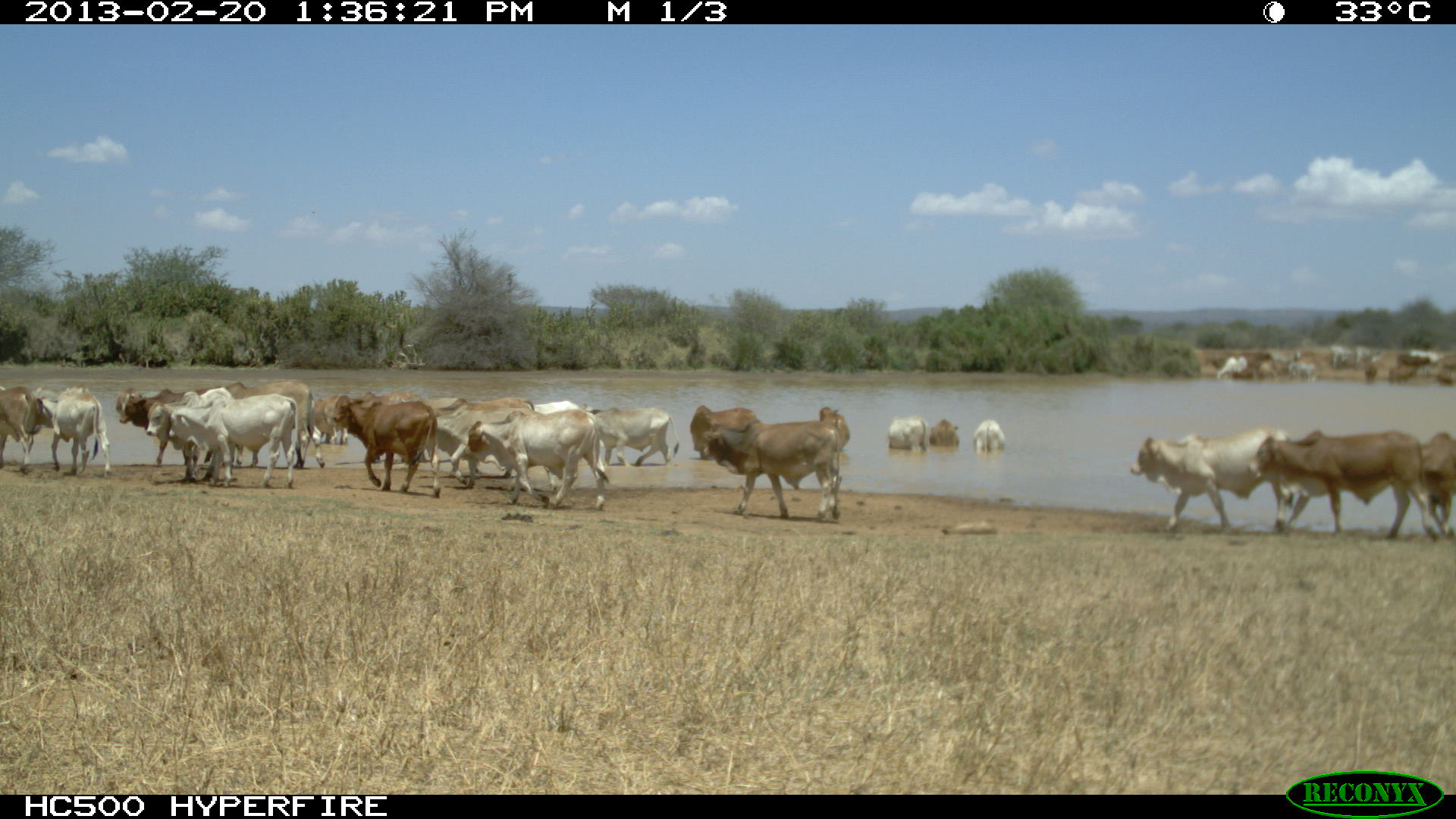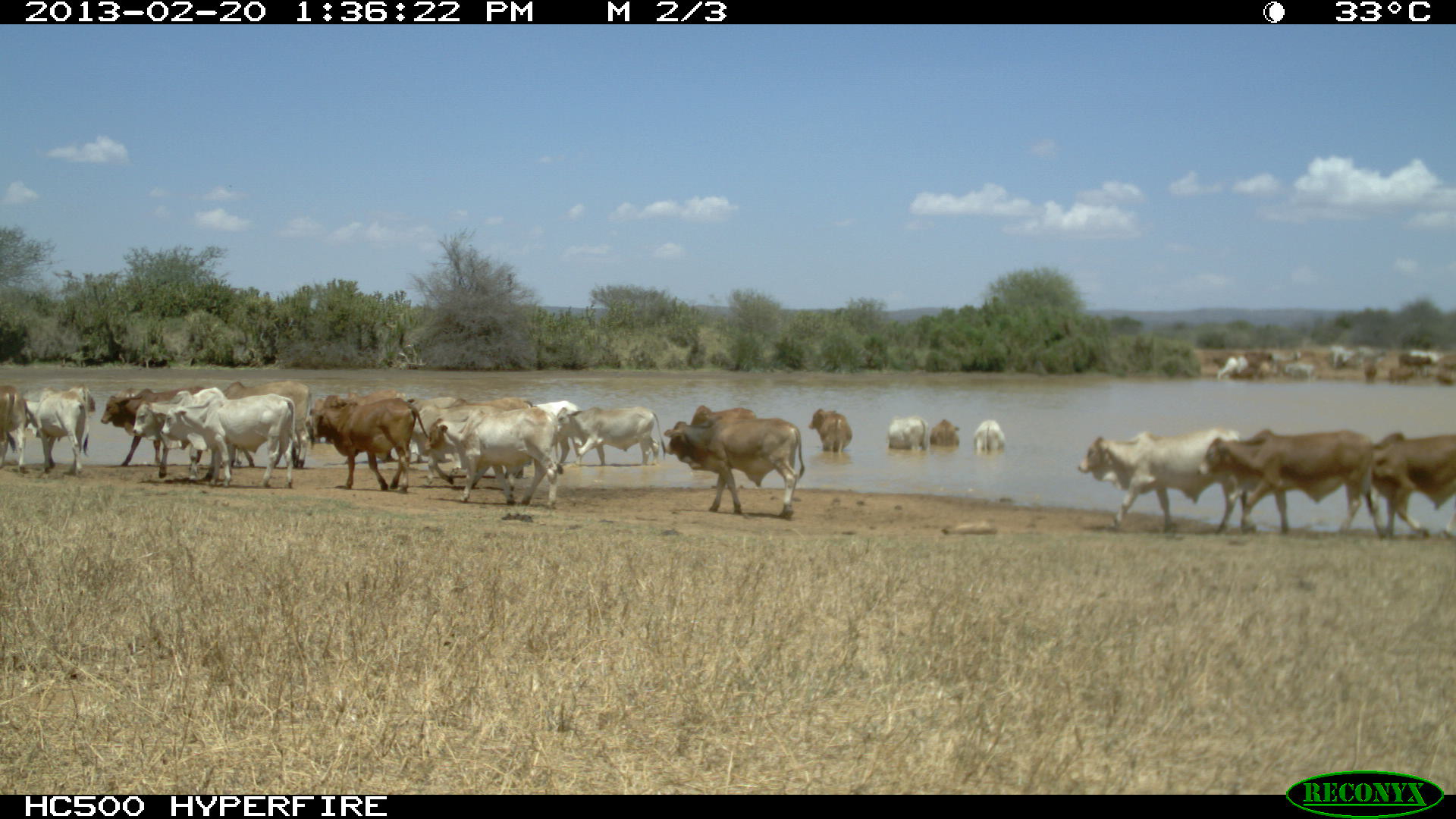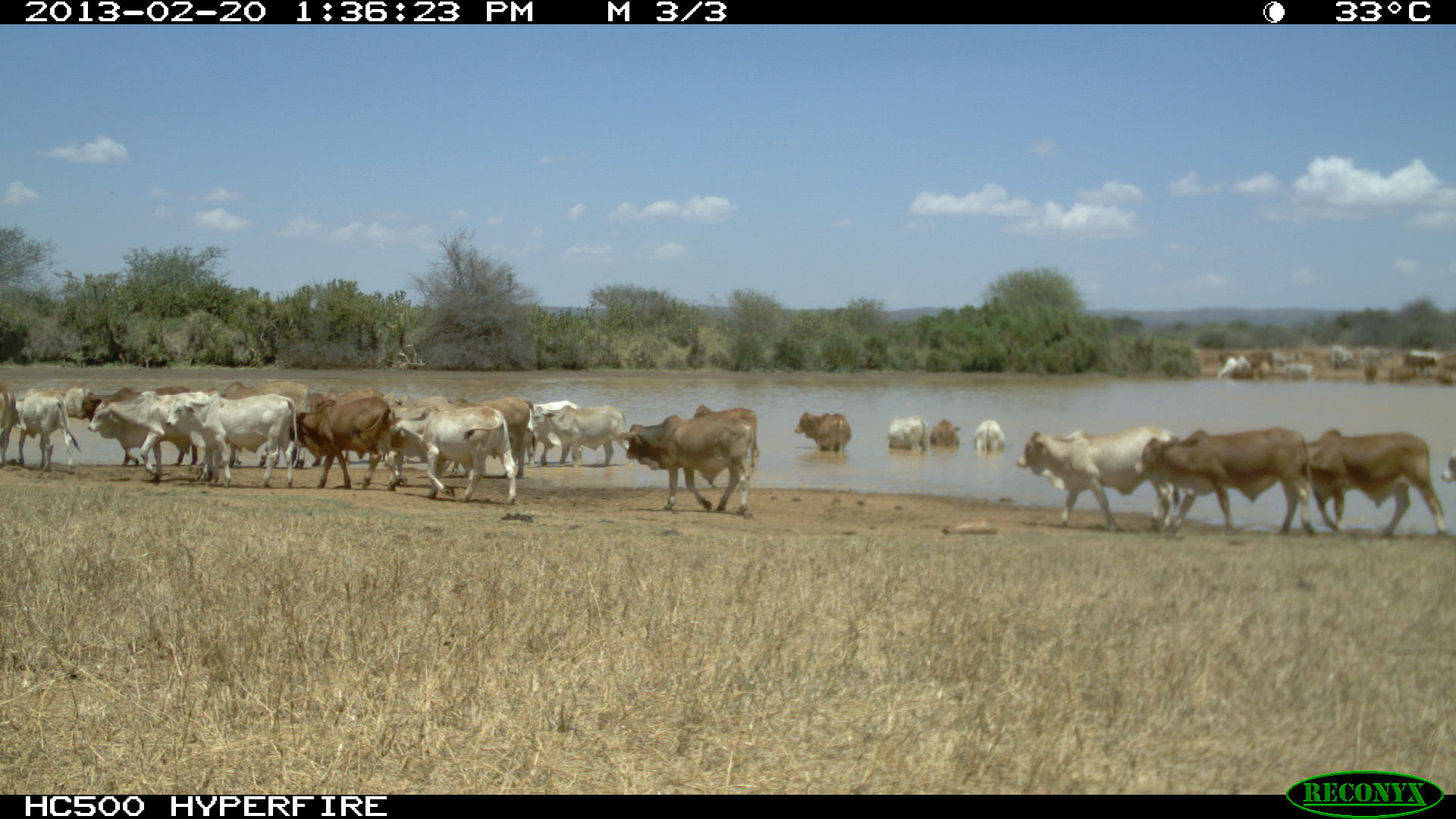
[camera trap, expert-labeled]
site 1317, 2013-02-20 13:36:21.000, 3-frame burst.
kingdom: Animalia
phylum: Chordata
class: Mammalia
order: Artiodactyla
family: Bovidae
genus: Bos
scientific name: Bos taurus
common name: domestic cattle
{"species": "Bos taurus (domestic cattle)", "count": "22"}